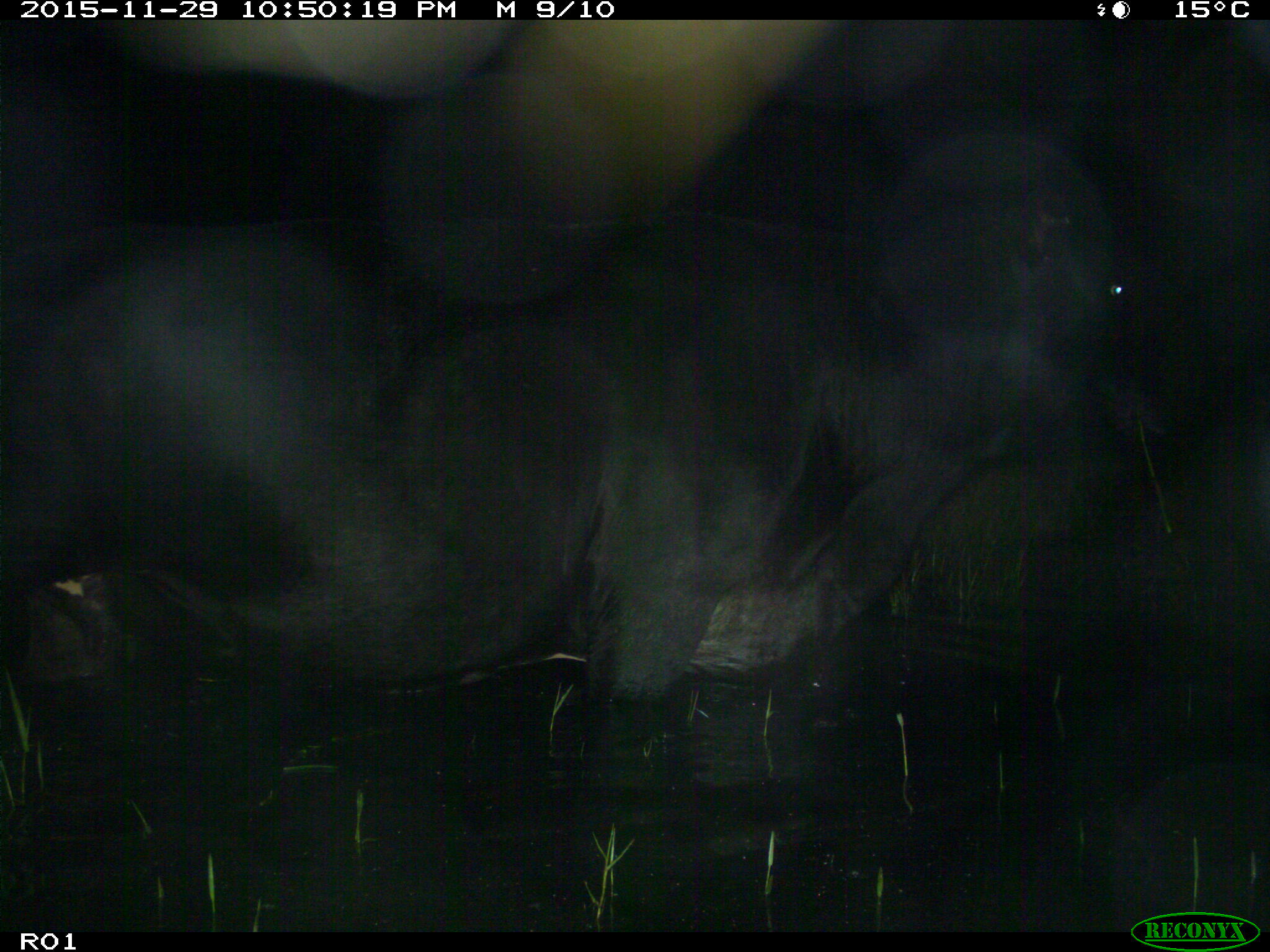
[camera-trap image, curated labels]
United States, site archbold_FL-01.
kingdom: Animalia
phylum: Chordata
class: Mammalia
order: Artiodactyla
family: Bovidae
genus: Bos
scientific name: Bos taurus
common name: domestic cow